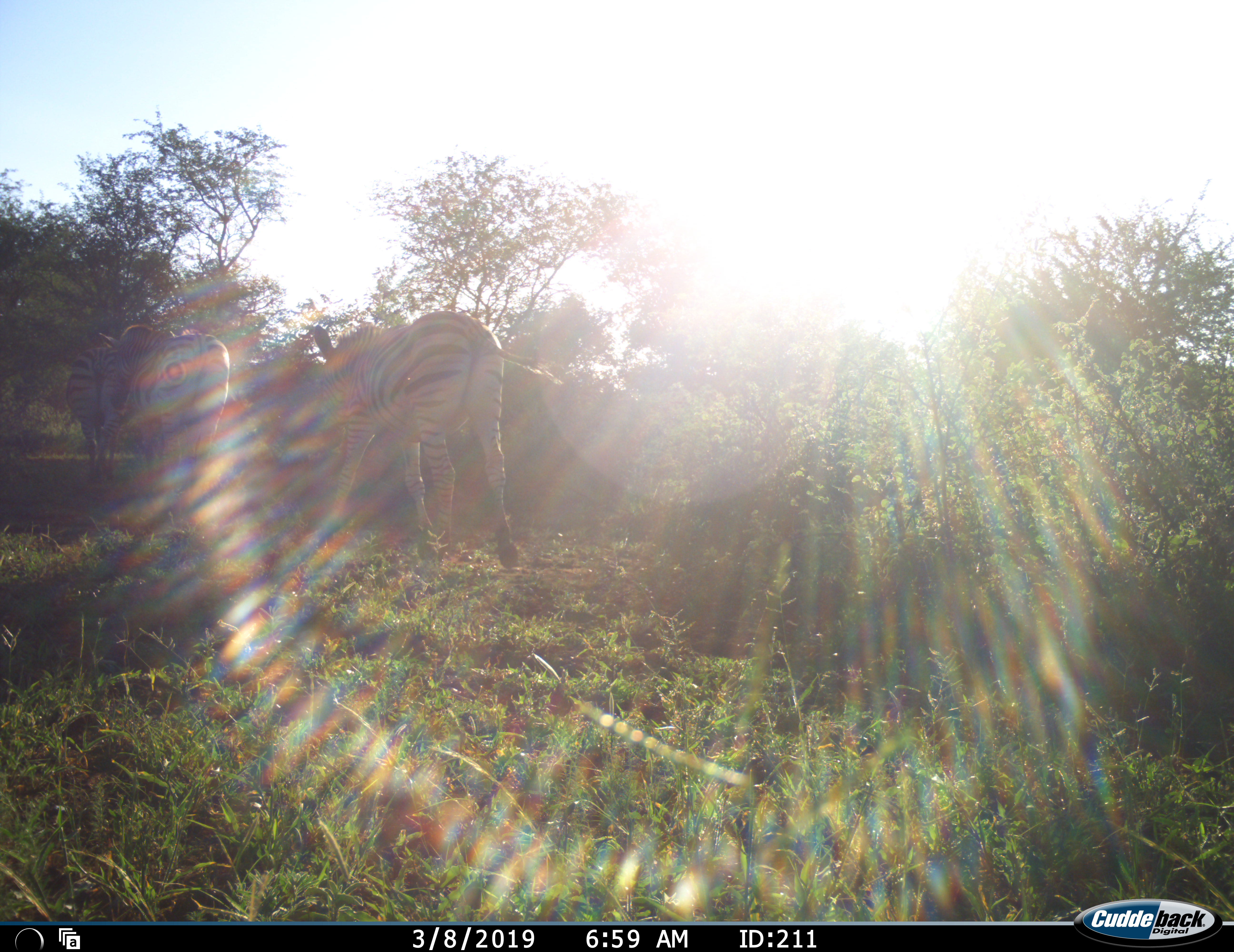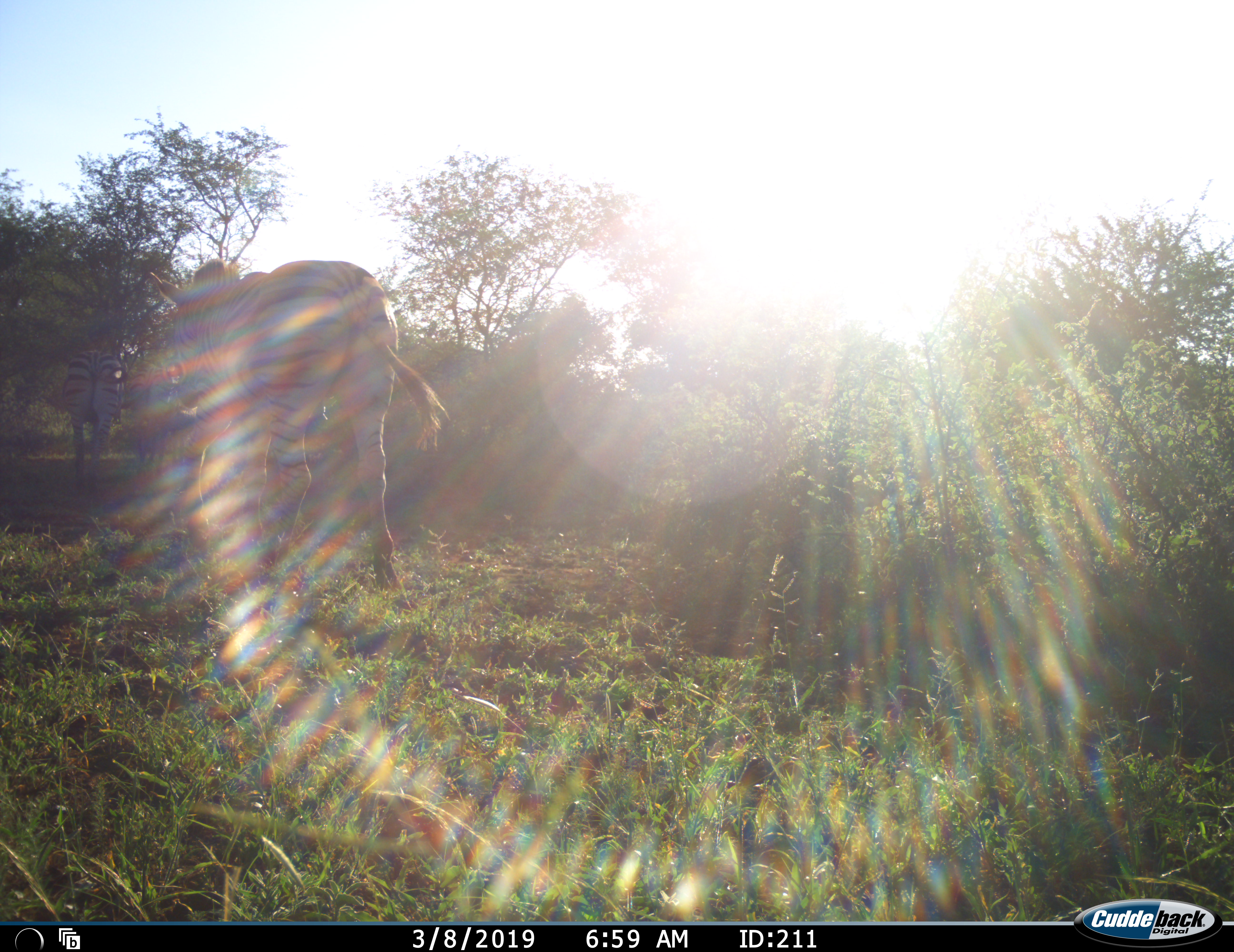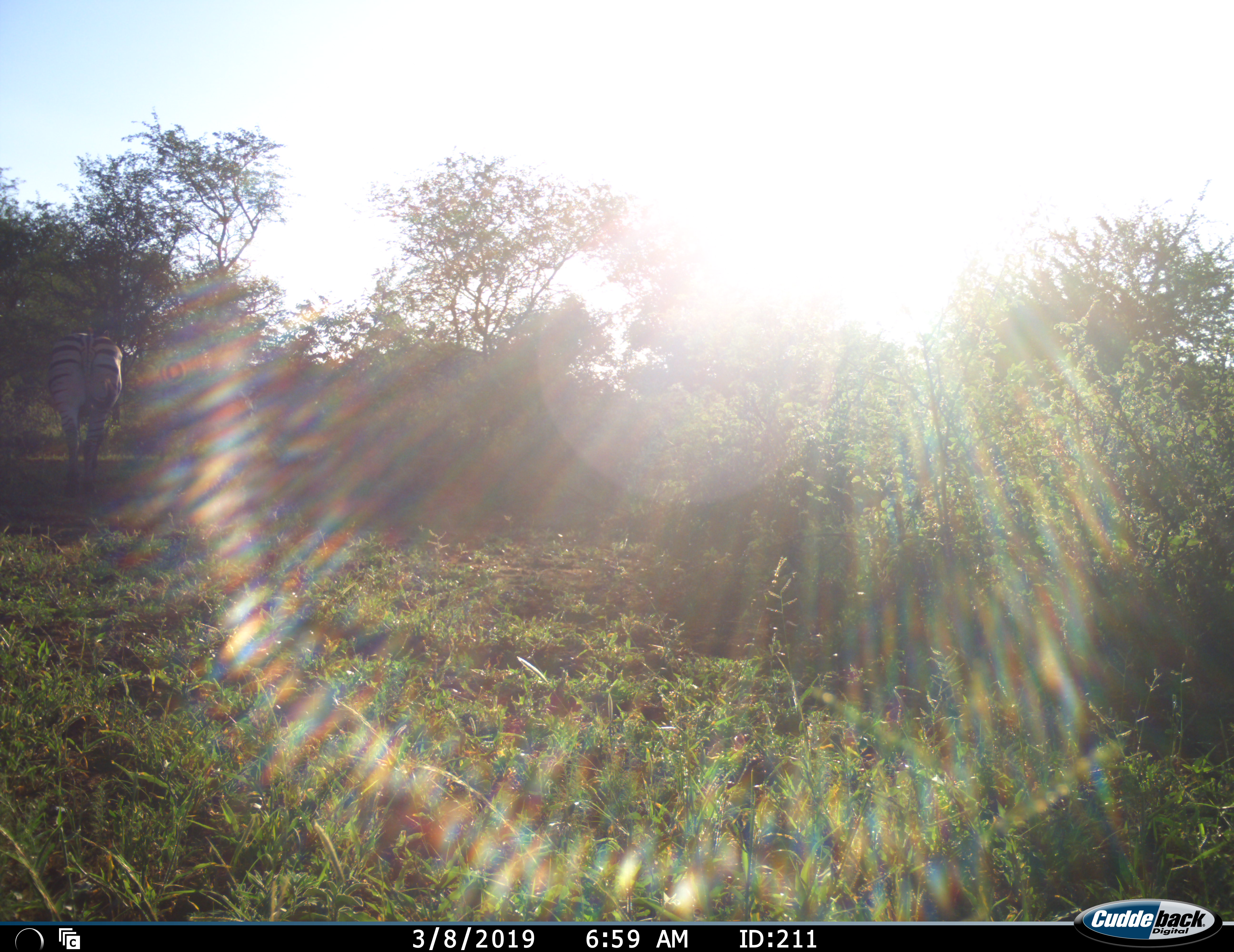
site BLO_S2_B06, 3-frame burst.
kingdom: Animalia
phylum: Chordata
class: Mammalia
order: Perissodactyla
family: Equidae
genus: Equus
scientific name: Equus quagga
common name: plains zebra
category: zebraplains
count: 3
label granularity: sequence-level